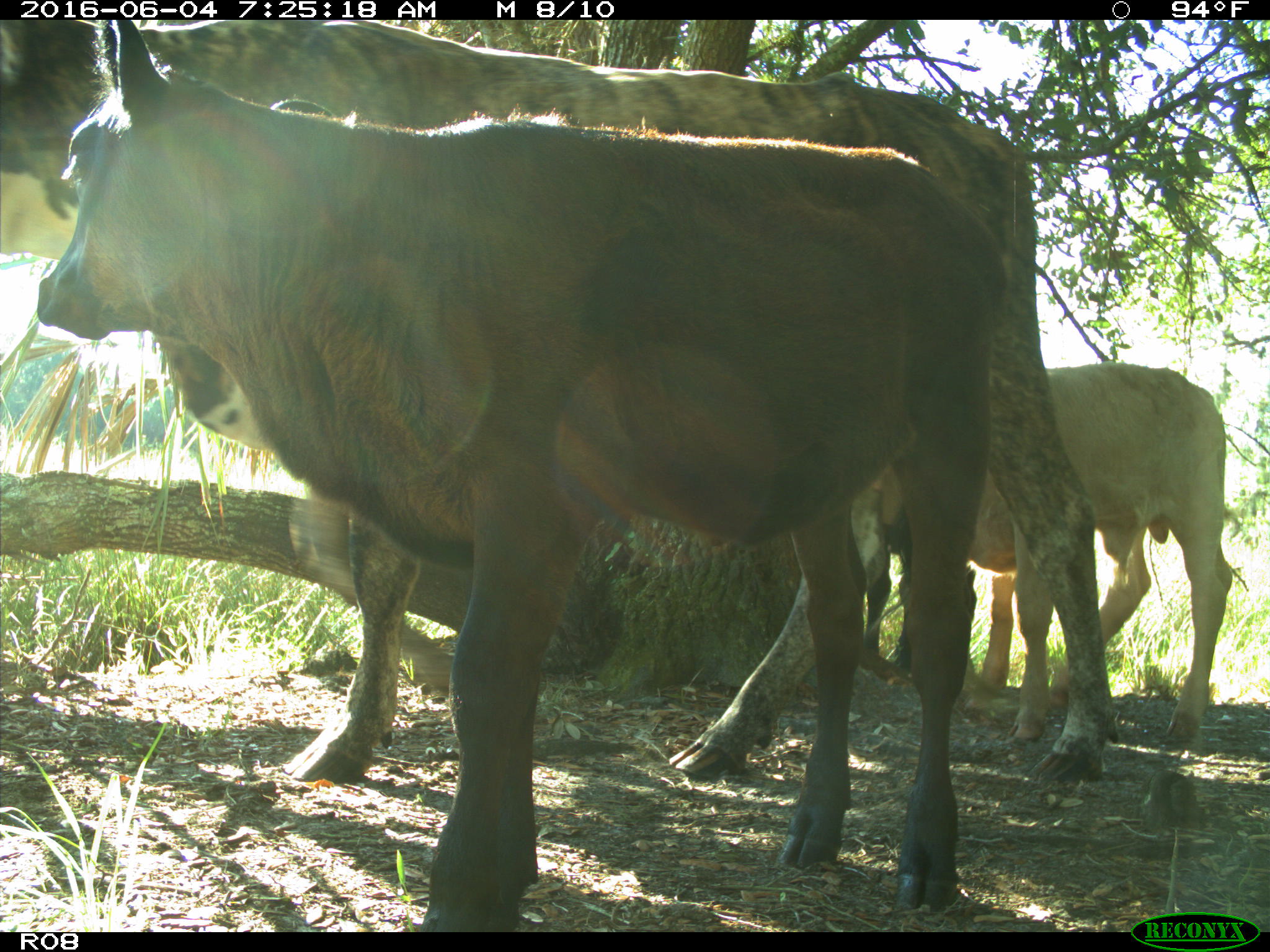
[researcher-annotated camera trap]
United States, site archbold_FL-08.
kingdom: Animalia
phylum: Chordata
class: Mammalia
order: Artiodactyla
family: Bovidae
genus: Bos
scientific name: Bos taurus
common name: domestic cow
Bos taurus (domestic cow).